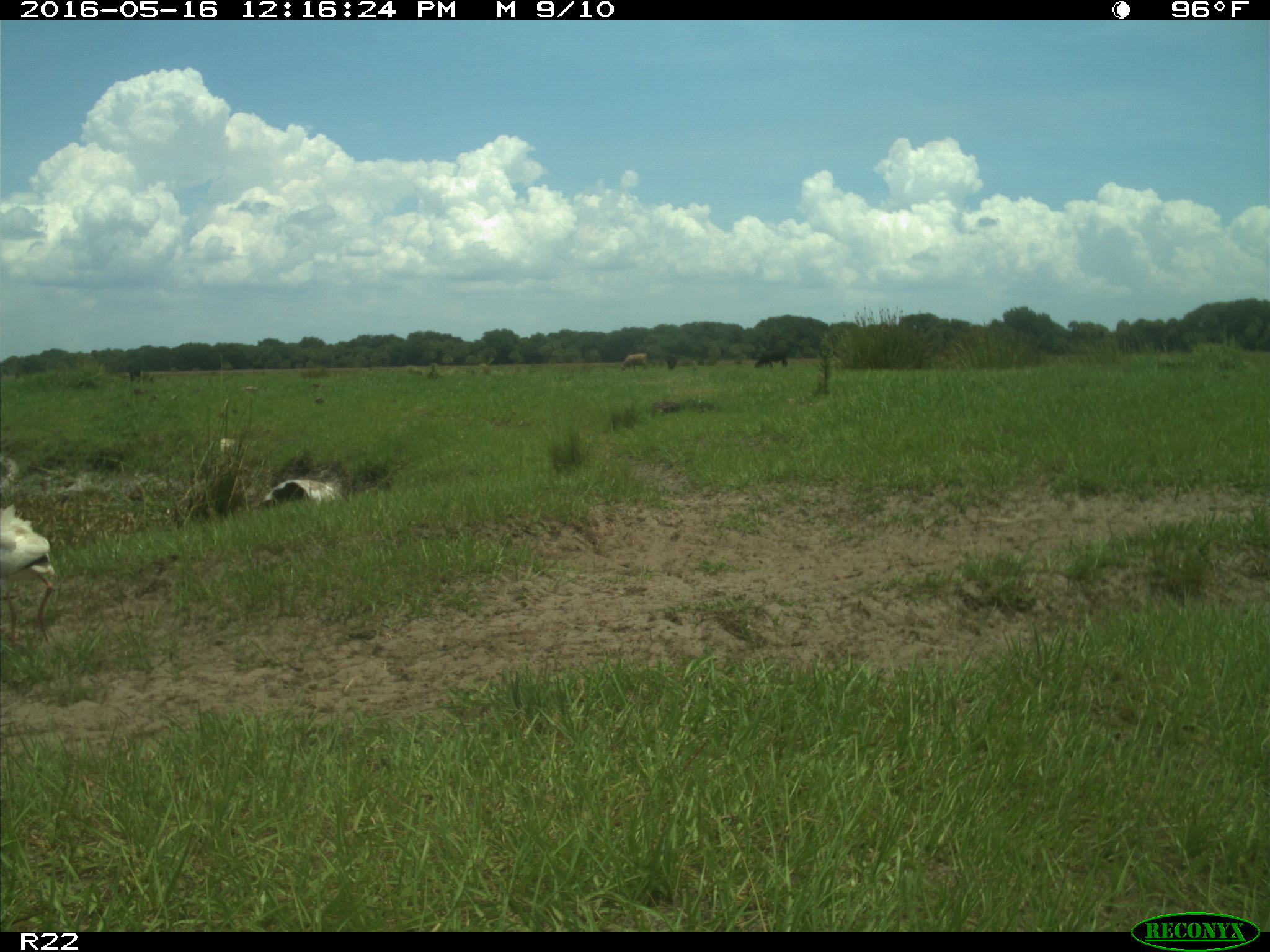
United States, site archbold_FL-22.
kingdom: Animalia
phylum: Chordata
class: Mammalia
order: Artiodactyla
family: Bovidae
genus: Bos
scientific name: Bos taurus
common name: domestic cow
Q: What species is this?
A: Bos taurus (domestic cow).